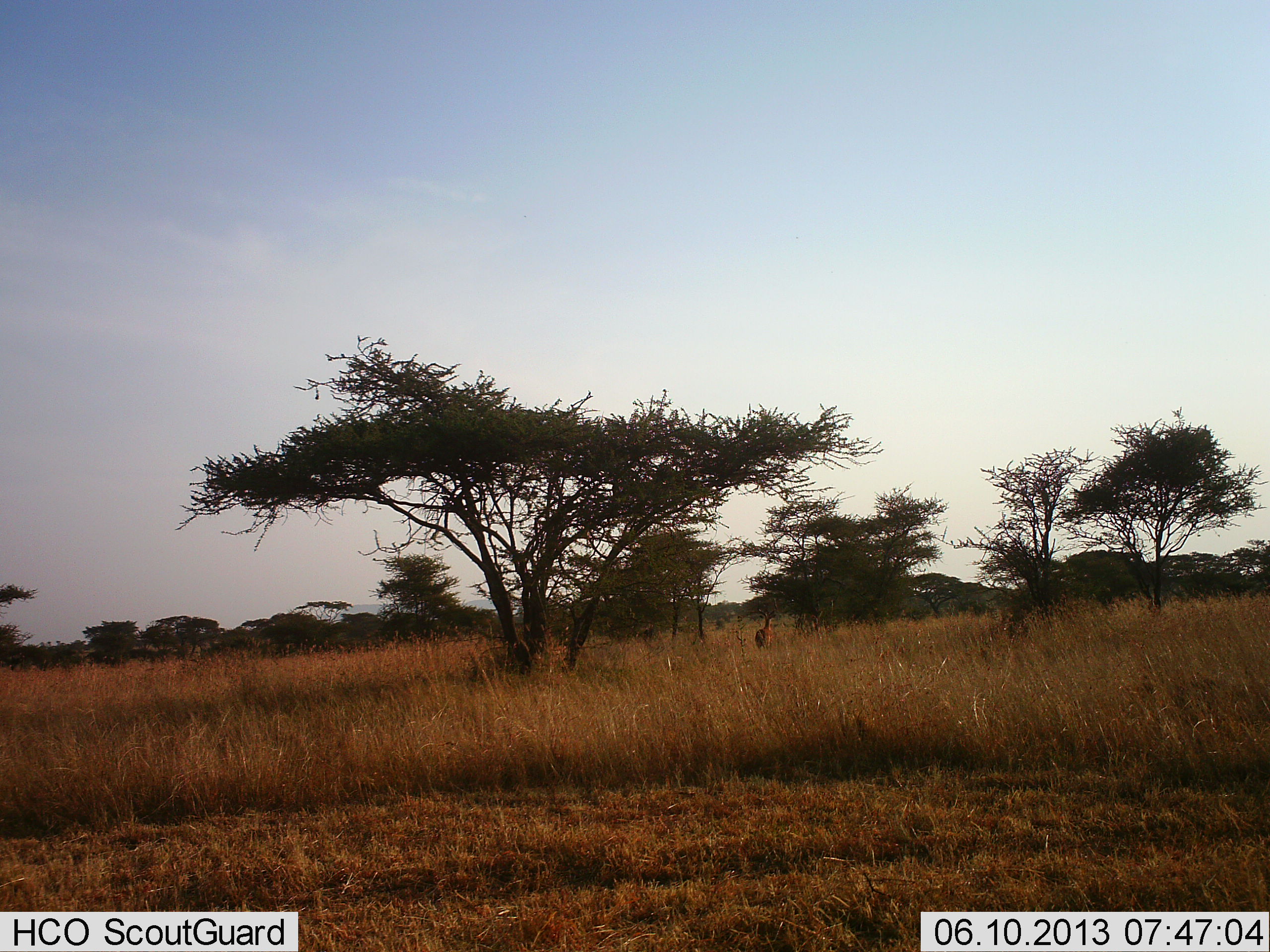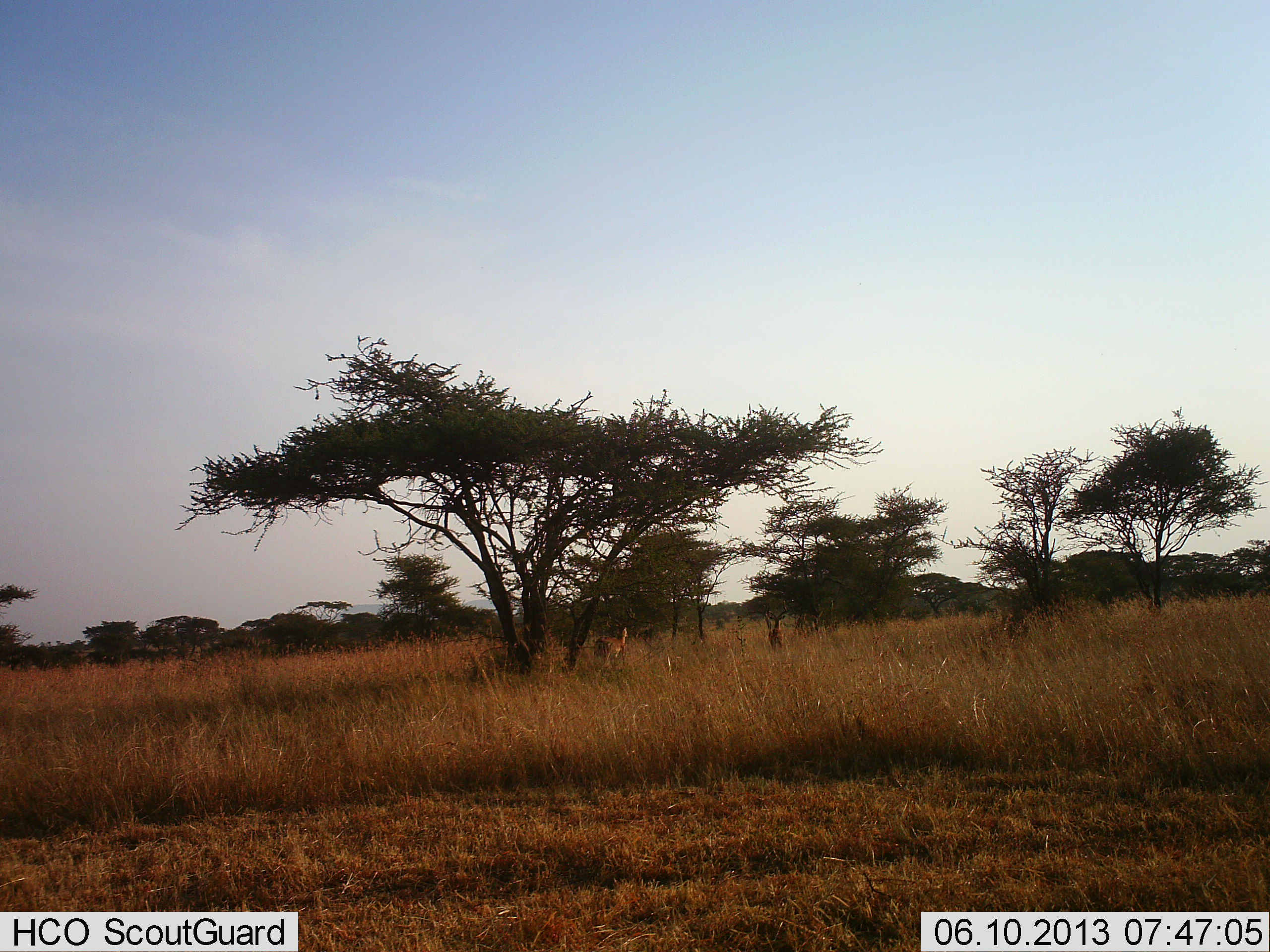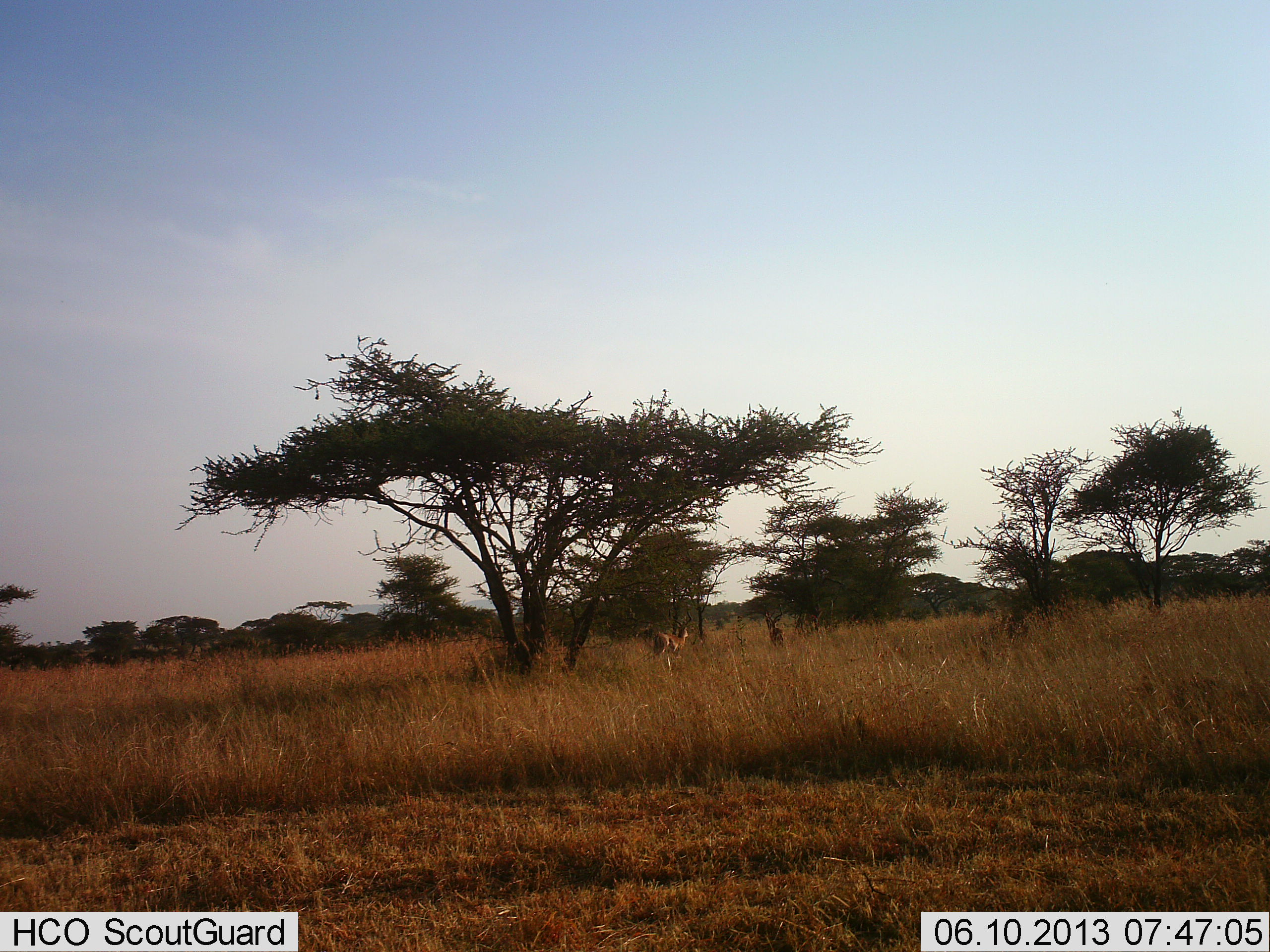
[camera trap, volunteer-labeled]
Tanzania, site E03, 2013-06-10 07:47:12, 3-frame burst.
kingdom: Animalia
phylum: Chordata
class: Mammalia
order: Artiodactyla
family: Bovidae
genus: Aepyceros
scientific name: Aepyceros melampus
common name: impala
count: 2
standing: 12%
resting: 0%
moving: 100%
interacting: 0%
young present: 0%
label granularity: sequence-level